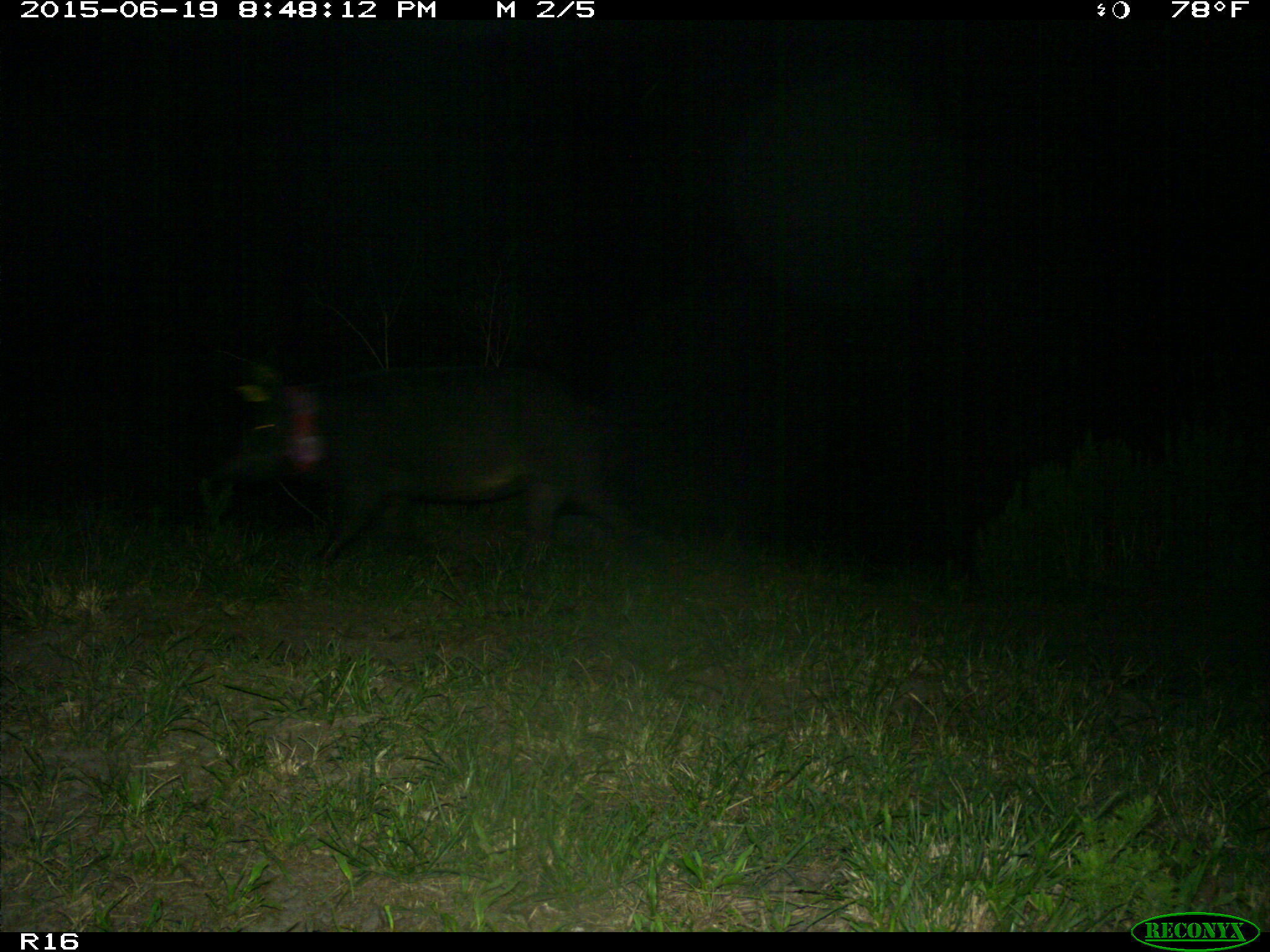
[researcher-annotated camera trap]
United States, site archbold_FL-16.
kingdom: Animalia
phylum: Chordata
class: Mammalia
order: Artiodactyla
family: Suidae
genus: Sus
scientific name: Sus scrofa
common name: wild boar